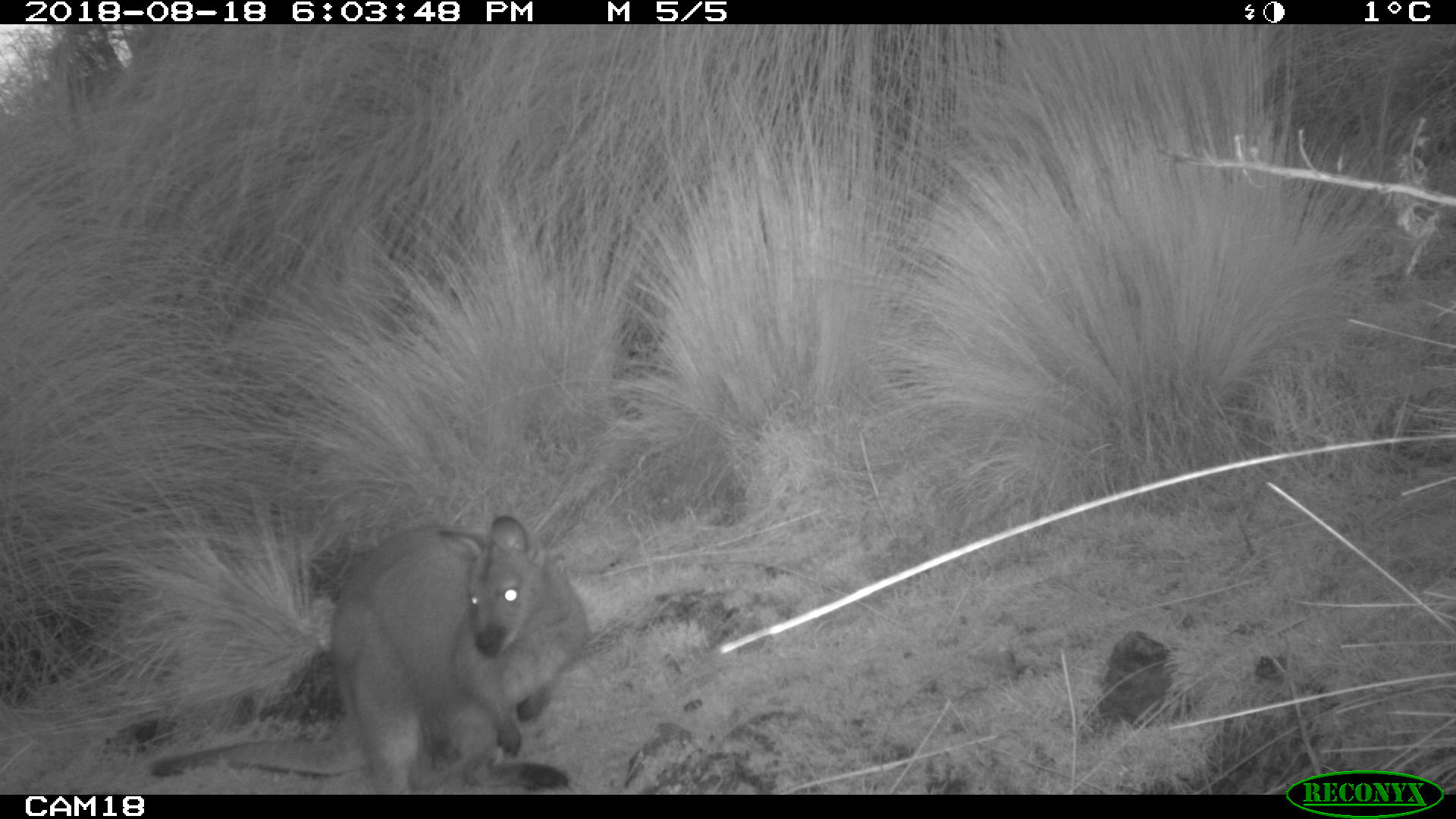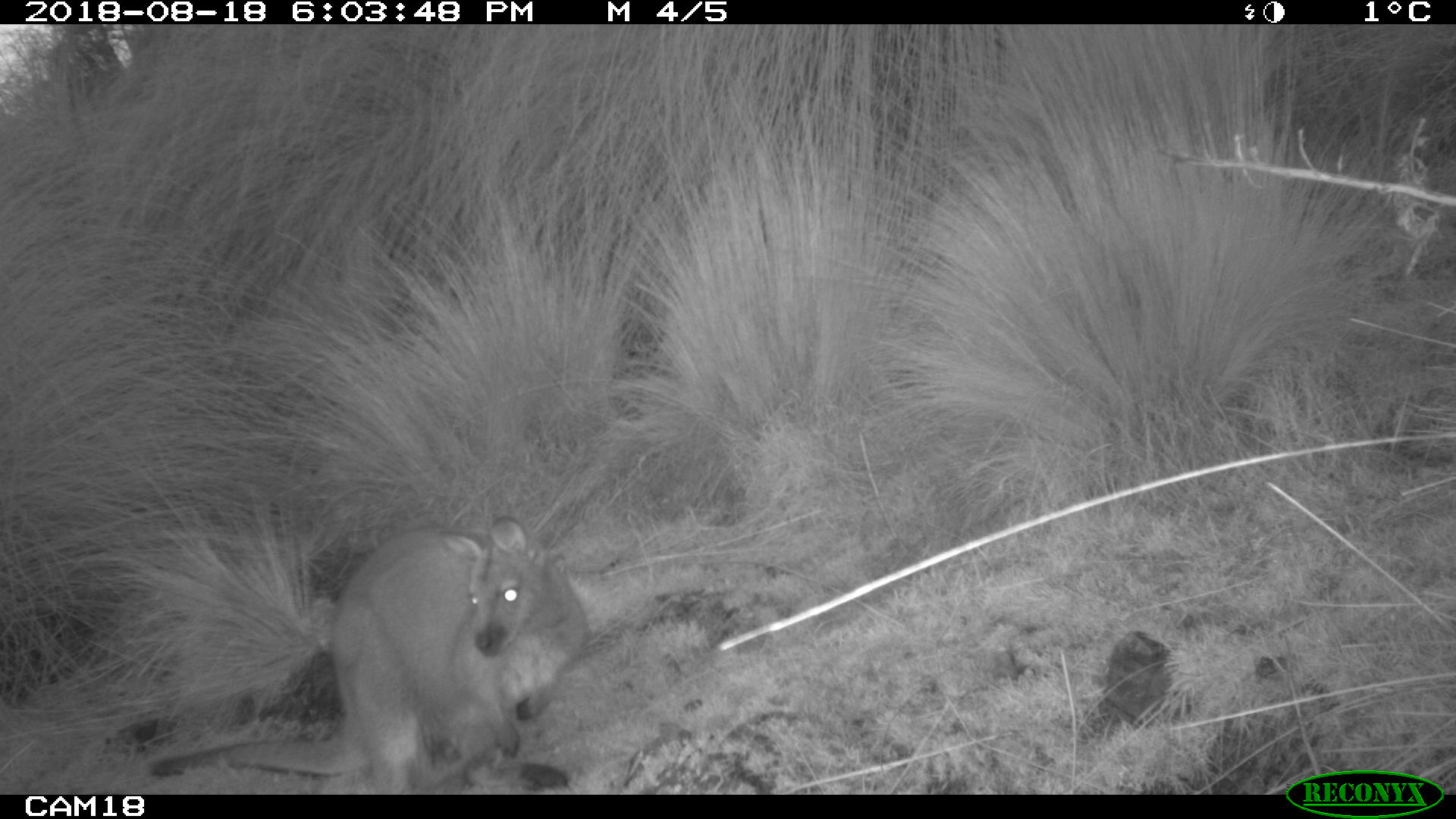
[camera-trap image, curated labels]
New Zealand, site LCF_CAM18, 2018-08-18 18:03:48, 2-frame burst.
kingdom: Animalia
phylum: Chordata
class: Mammalia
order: Diprotodontia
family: Macropodidae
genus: Notamacropus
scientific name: Notamacropus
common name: wallaby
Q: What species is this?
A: Wallaby (Notamacropus).